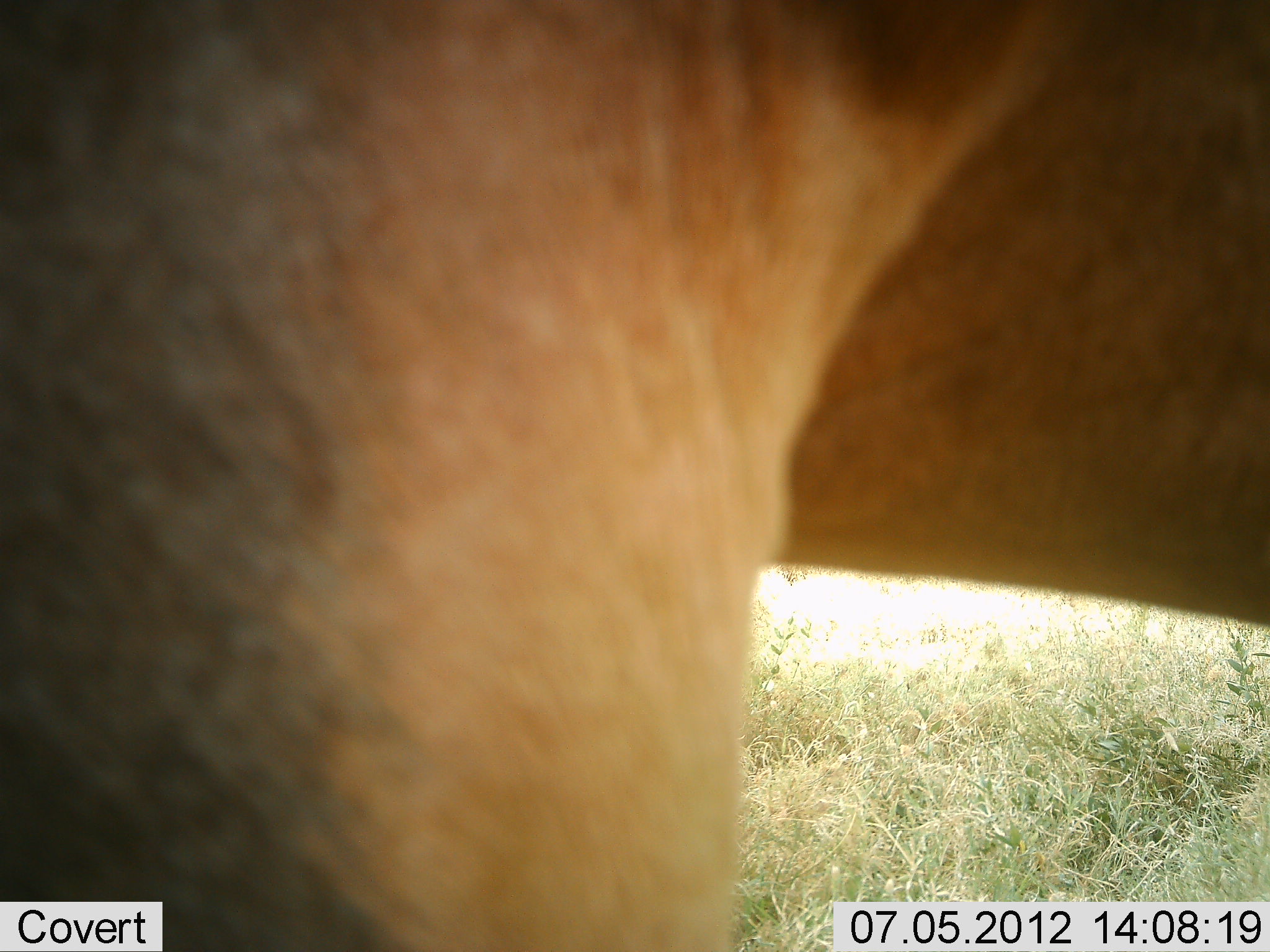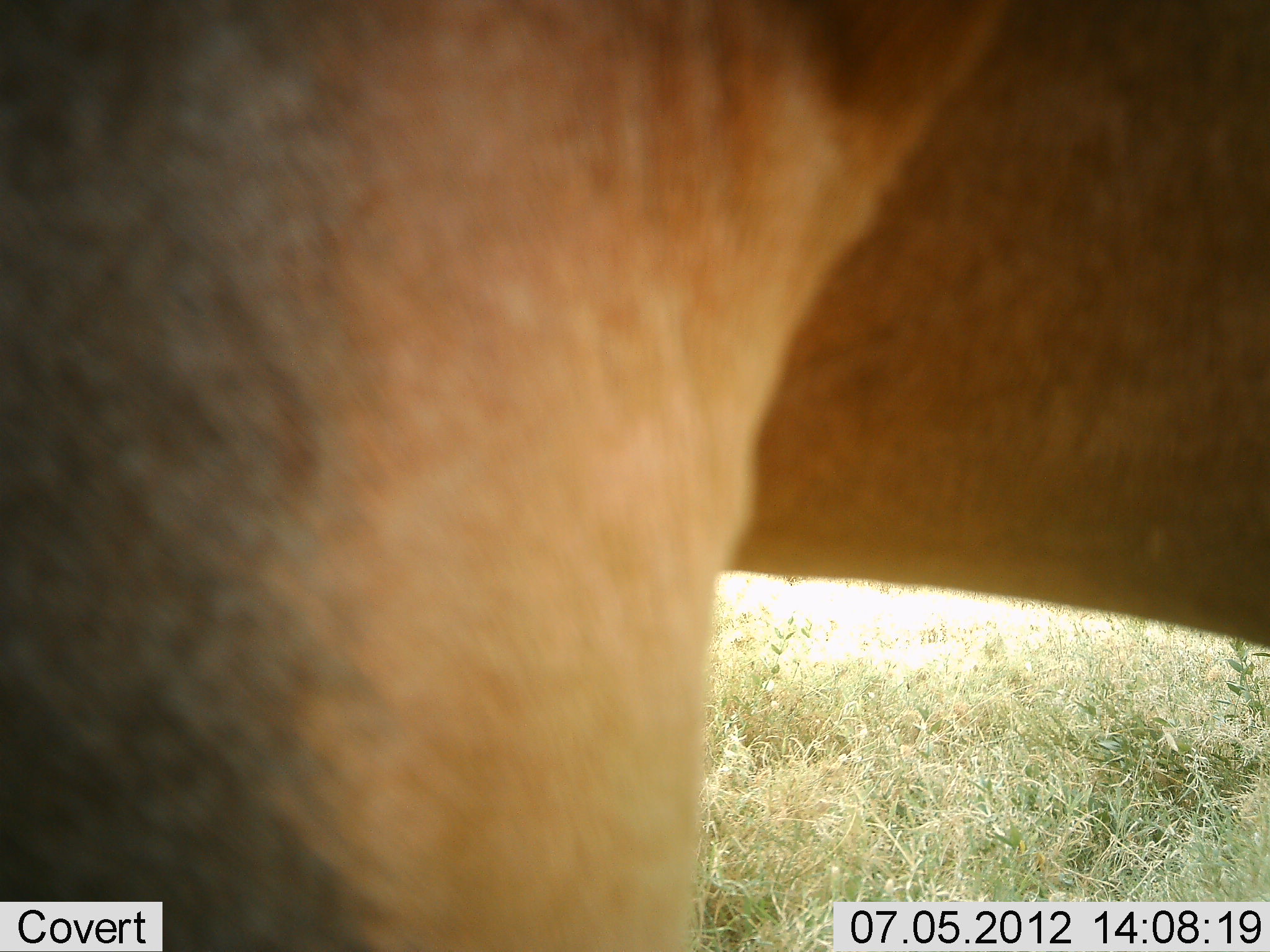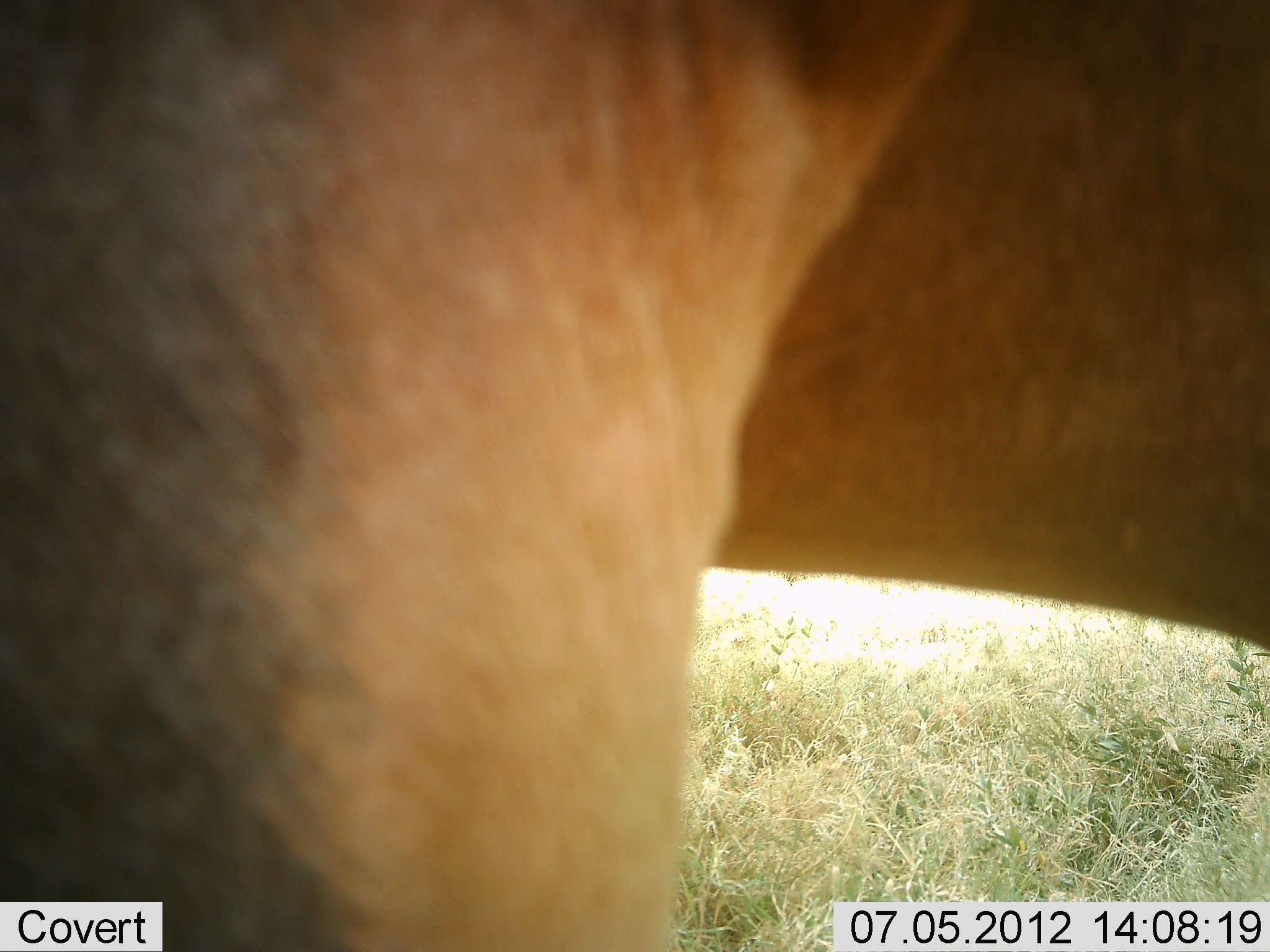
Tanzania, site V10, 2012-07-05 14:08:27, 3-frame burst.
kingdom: Animalia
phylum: Chordata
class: Mammalia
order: Artiodactyla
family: Bovidae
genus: Alcelaphus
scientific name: Alcelaphus buselaphus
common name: hartebeest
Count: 1.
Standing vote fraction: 100%.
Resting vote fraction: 0%.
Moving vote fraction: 0%.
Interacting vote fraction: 0%.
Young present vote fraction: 0%.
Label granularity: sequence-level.